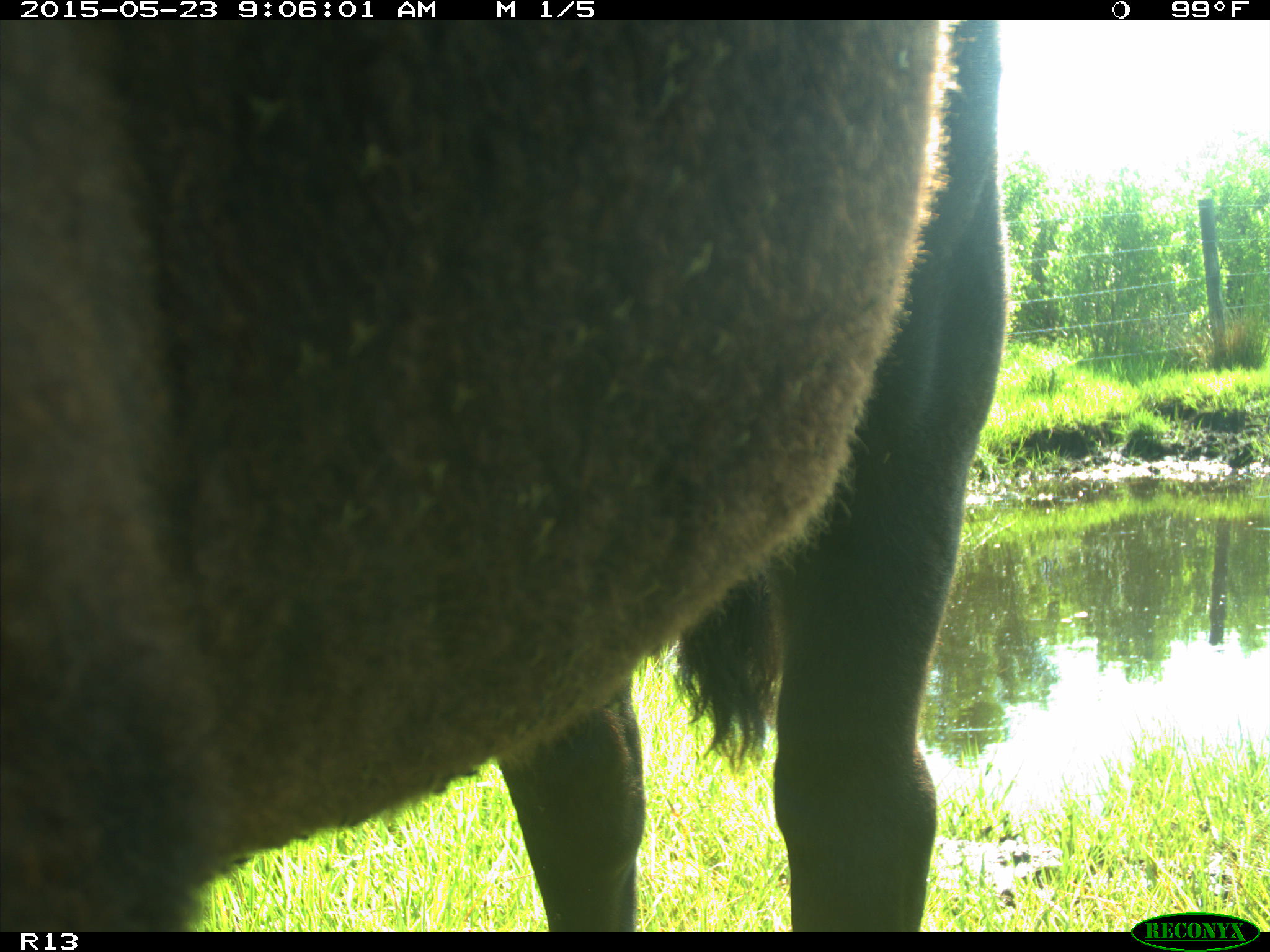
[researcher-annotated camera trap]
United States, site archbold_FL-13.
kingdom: Animalia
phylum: Chordata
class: Mammalia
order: Artiodactyla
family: Bovidae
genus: Bos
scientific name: Bos taurus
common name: domestic cow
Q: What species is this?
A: Bos taurus (domestic cow).